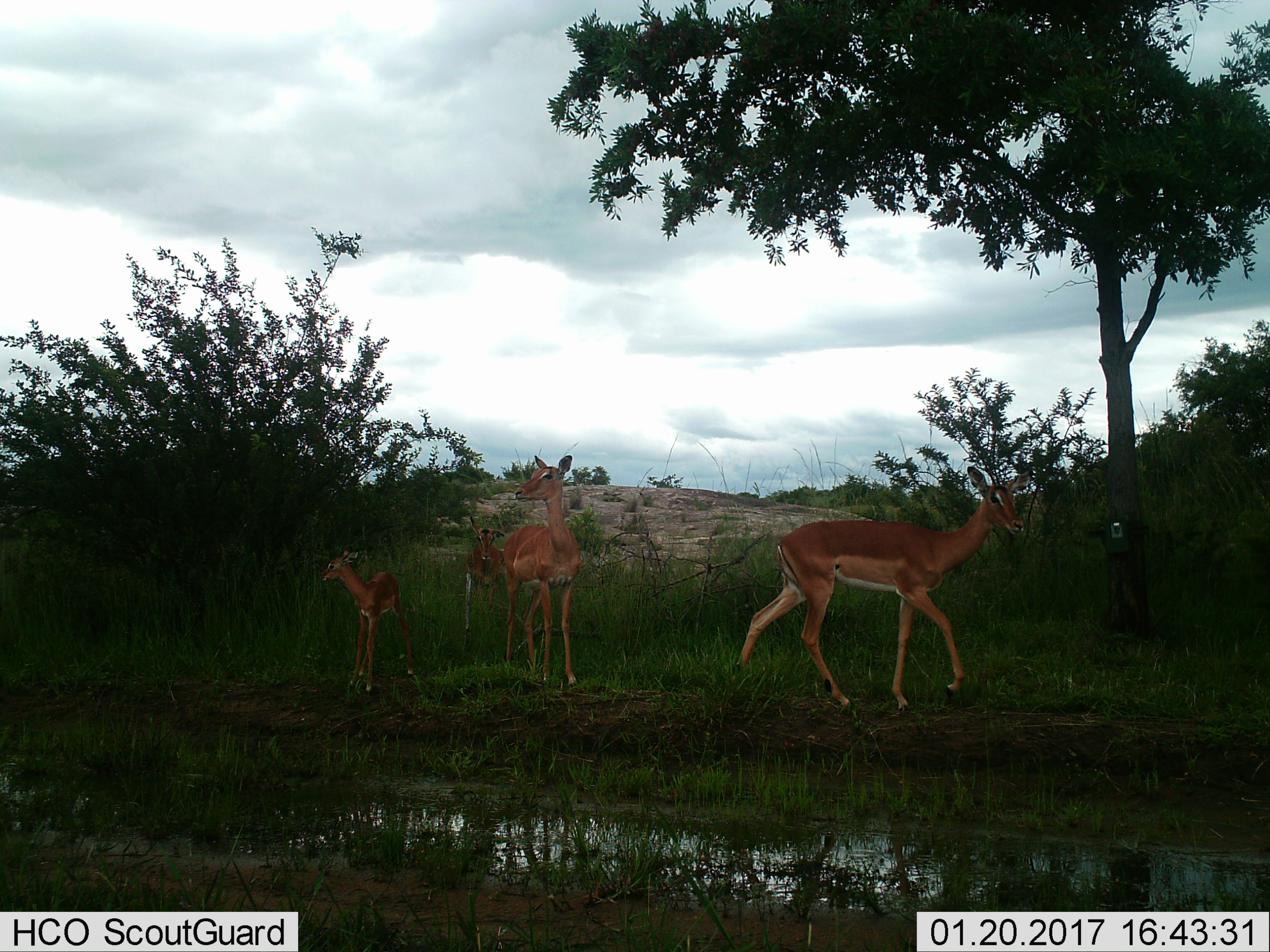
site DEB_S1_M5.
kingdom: Animalia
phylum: Chordata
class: Mammalia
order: Artiodactyla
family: Bovidae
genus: Aepyceros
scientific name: Aepyceros melampus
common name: impala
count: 4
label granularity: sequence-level